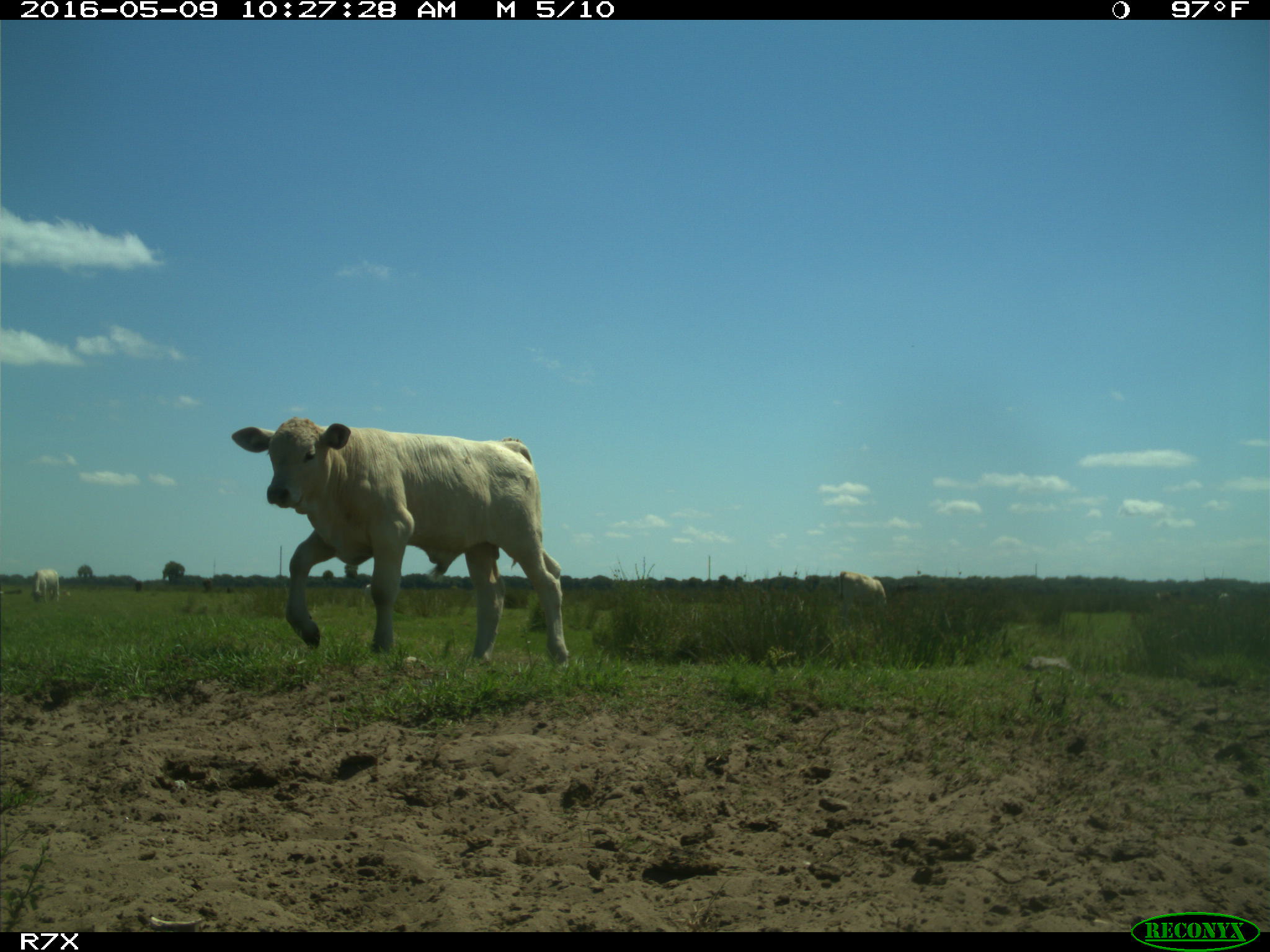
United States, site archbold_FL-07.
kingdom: Animalia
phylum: Chordata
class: Mammalia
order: Artiodactyla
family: Bovidae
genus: Bos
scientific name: Bos taurus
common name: domestic cow